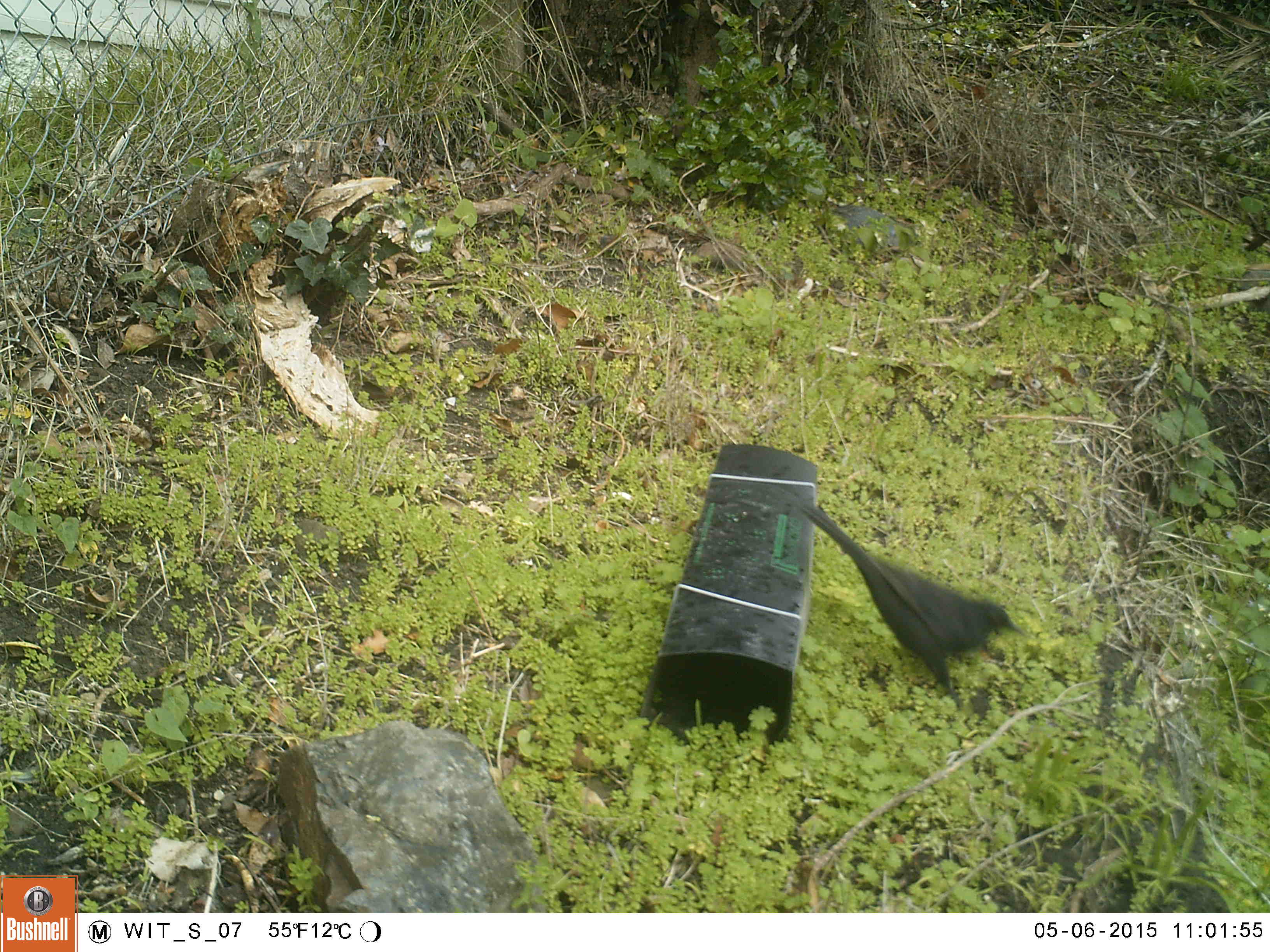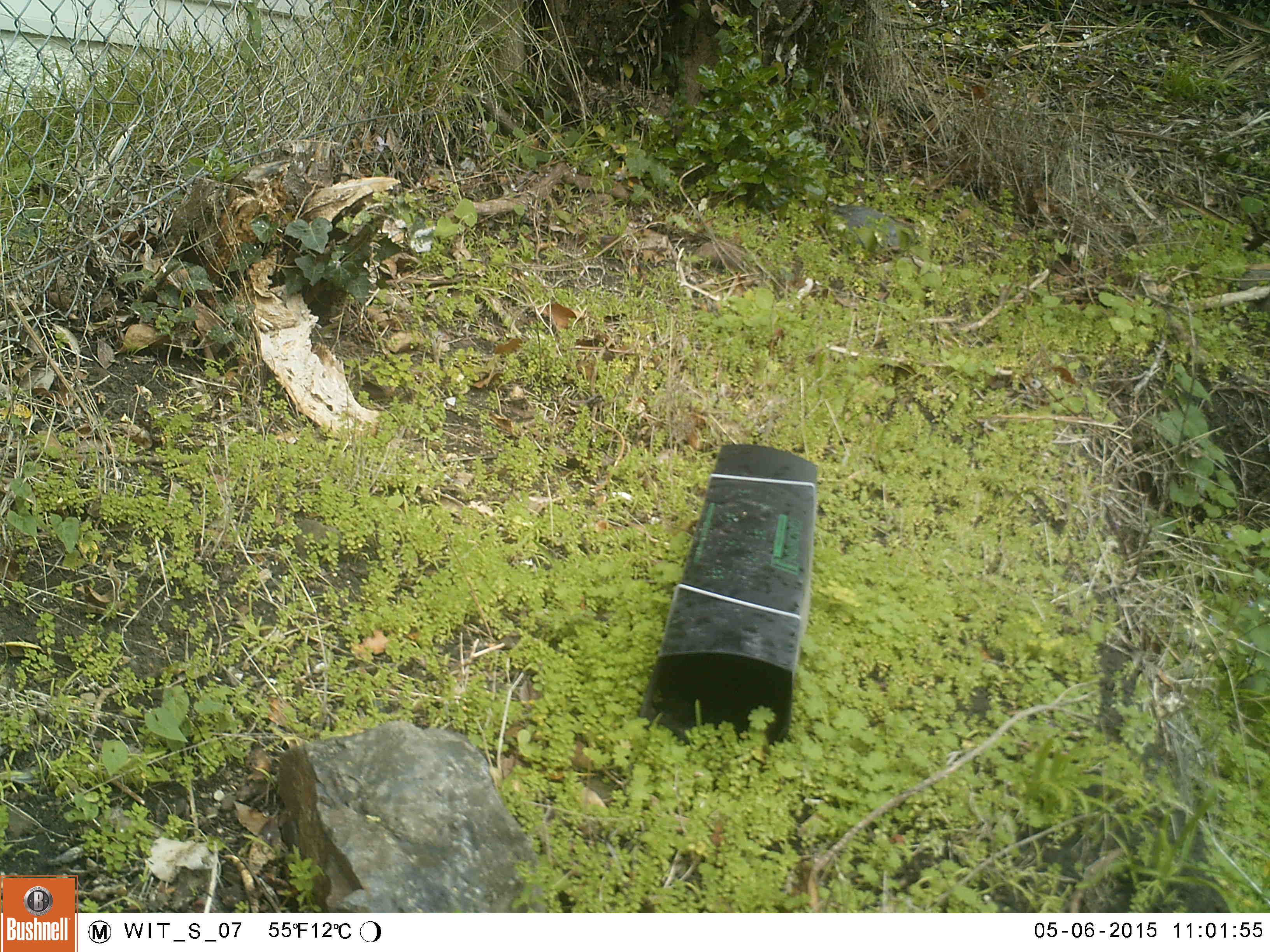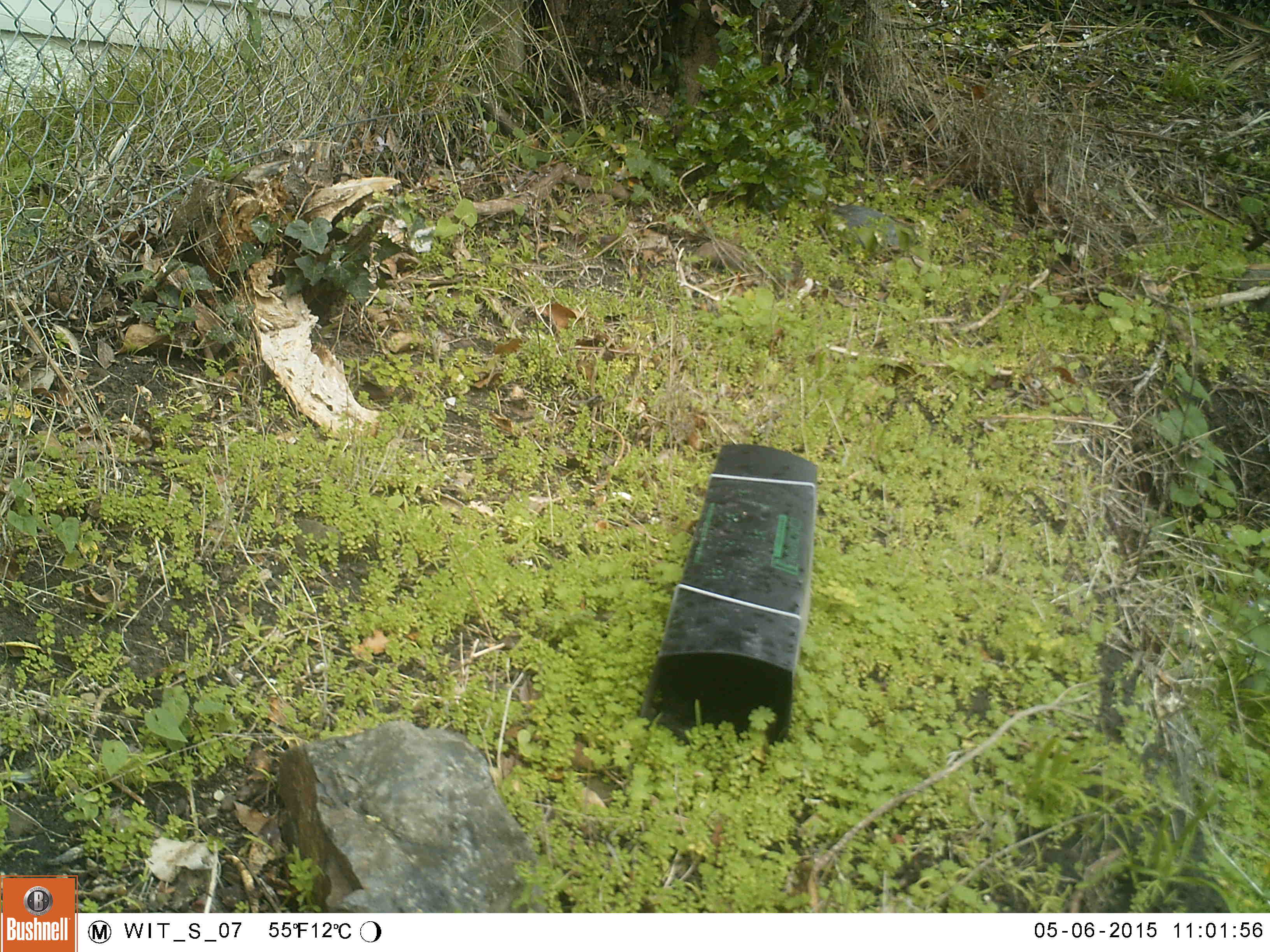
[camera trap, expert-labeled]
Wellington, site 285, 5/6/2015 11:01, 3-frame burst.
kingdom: Animalia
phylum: Chordata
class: Aves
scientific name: Aves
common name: bird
Bird (Aves).